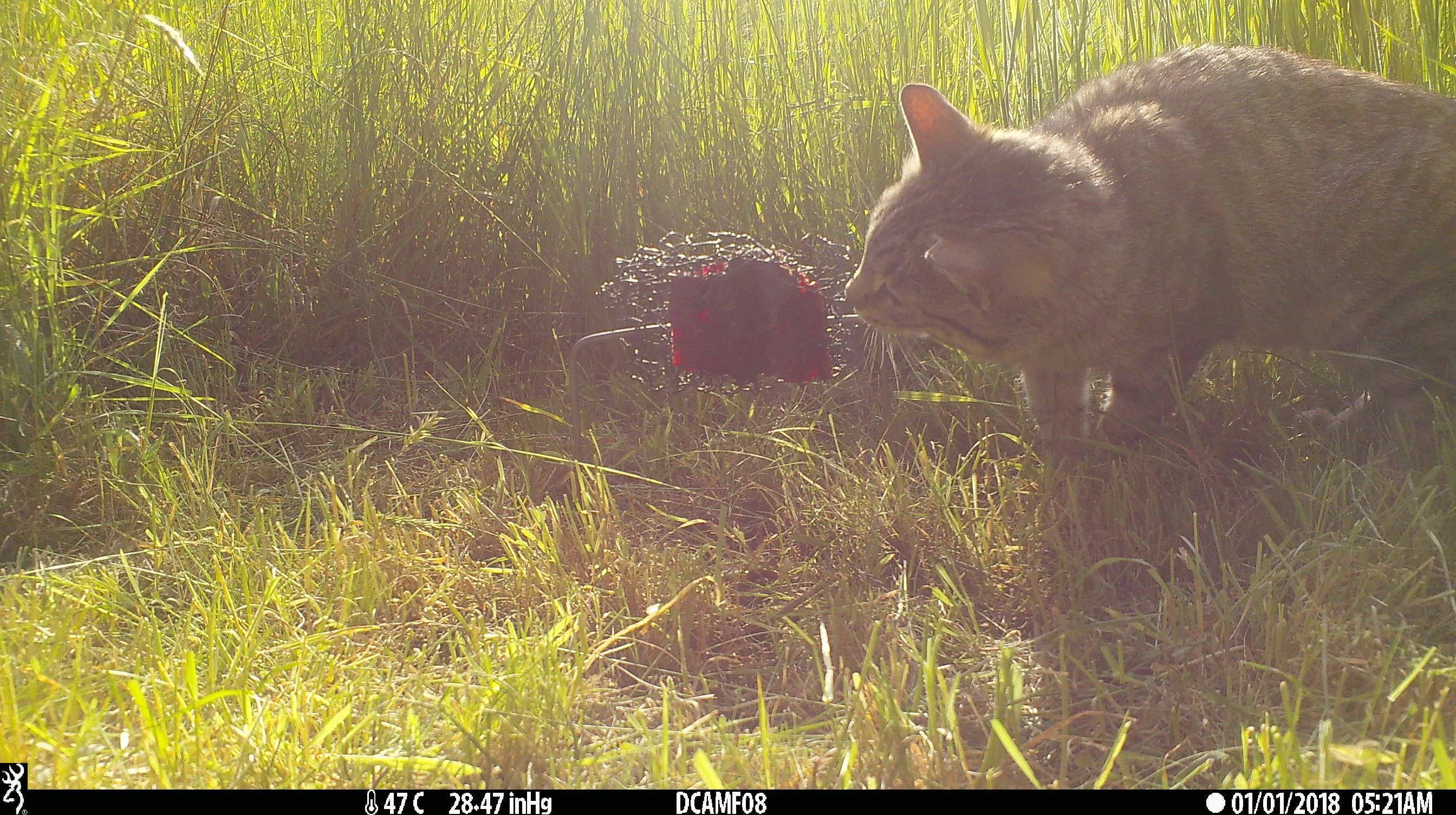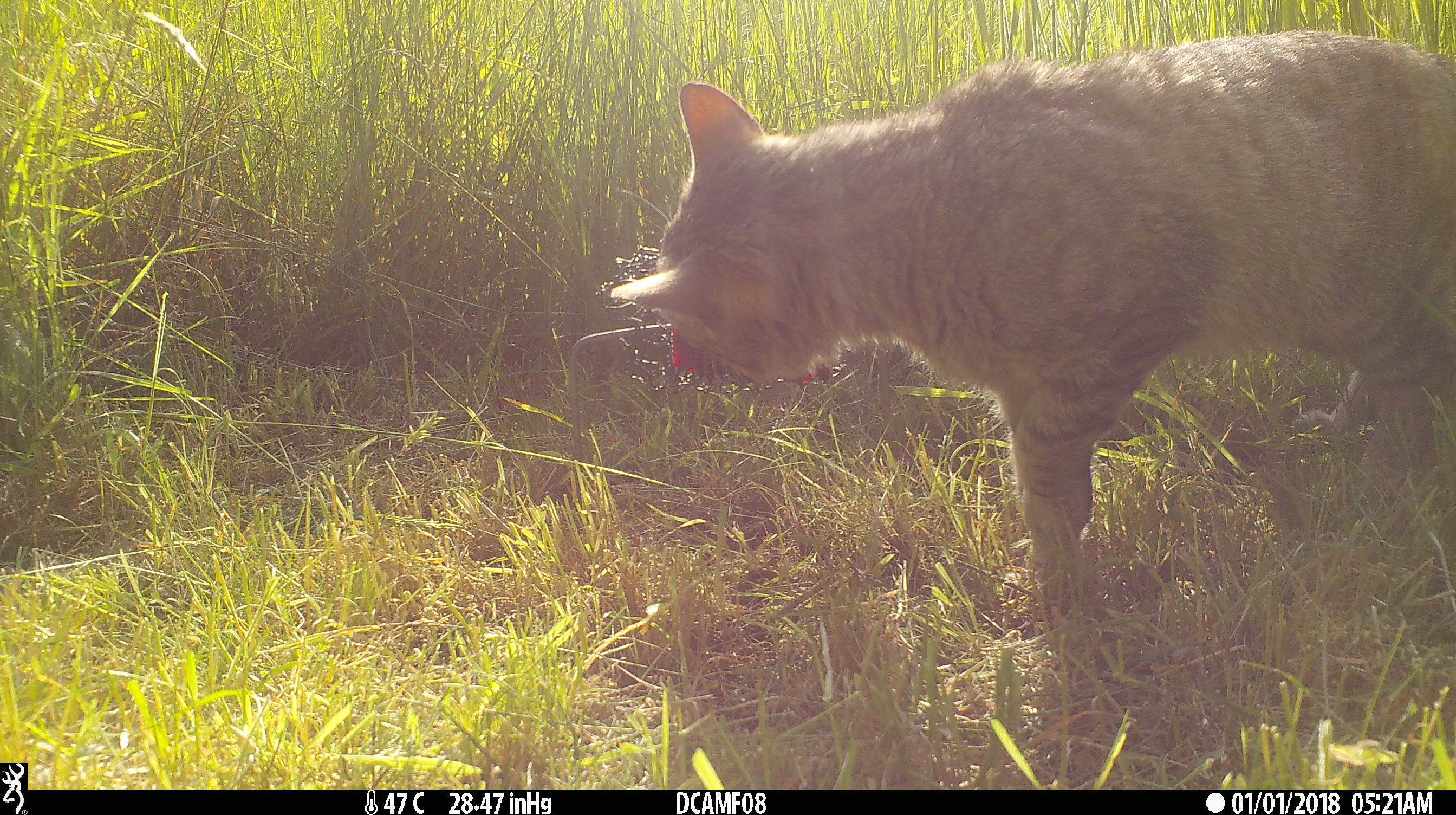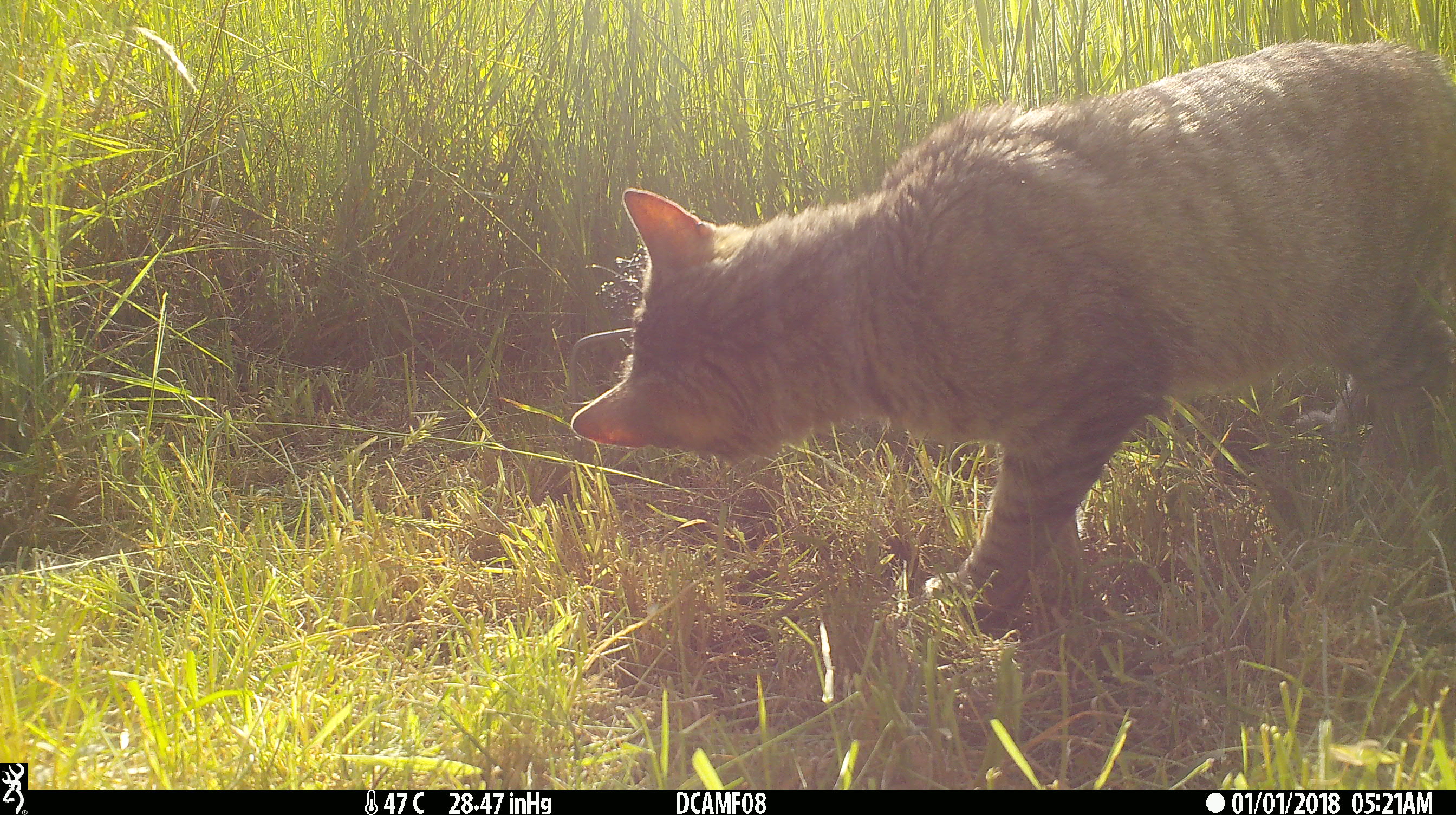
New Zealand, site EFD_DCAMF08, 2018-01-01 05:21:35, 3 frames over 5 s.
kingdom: Animalia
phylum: Chordata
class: Mammalia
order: Carnivora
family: Felidae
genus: Felis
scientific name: Felis catus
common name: domestic cat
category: cat